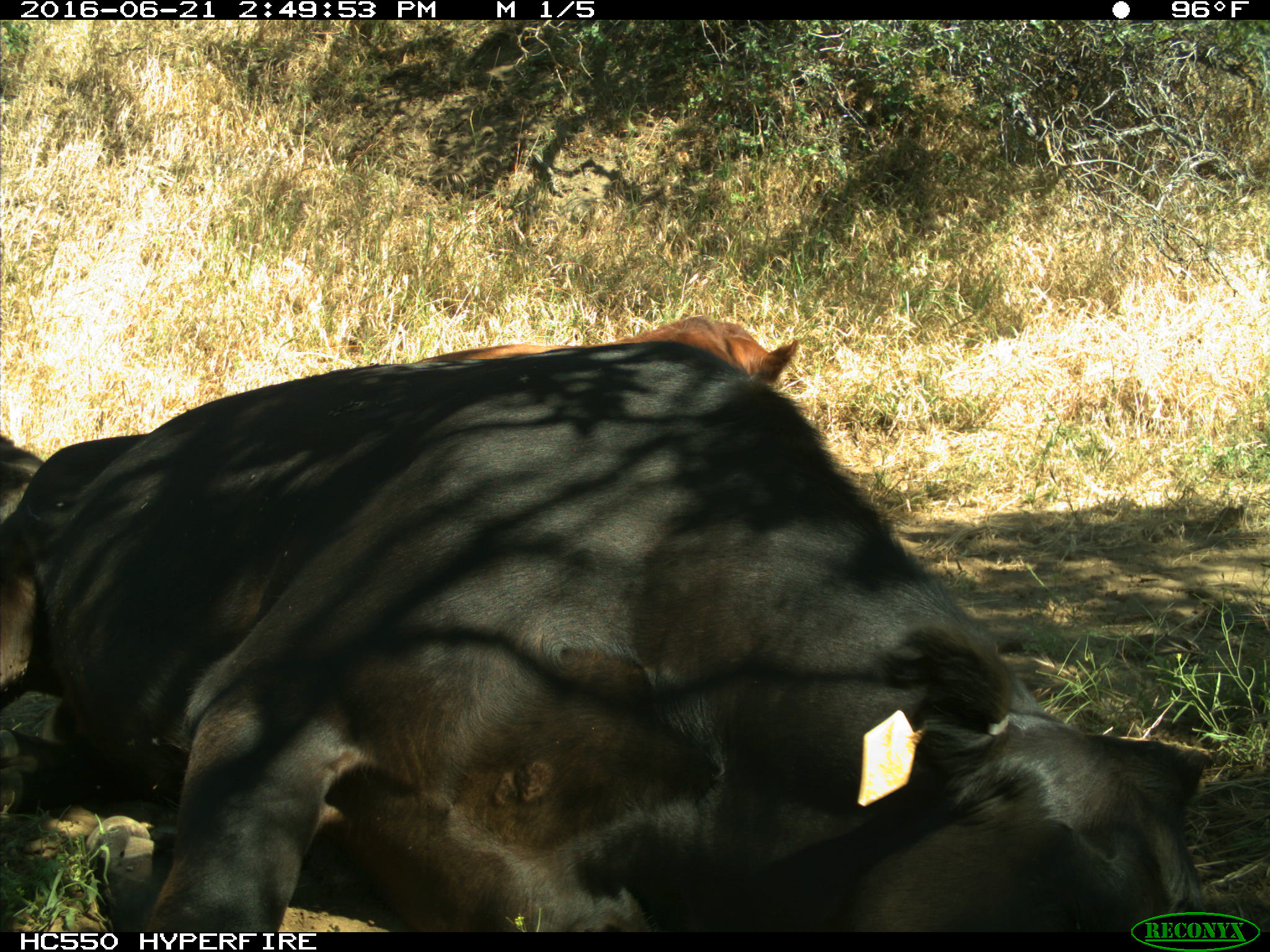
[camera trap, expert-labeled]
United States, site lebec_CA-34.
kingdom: Animalia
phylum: Chordata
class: Mammalia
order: Artiodactyla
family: Bovidae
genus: Bos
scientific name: Bos taurus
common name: domestic cow